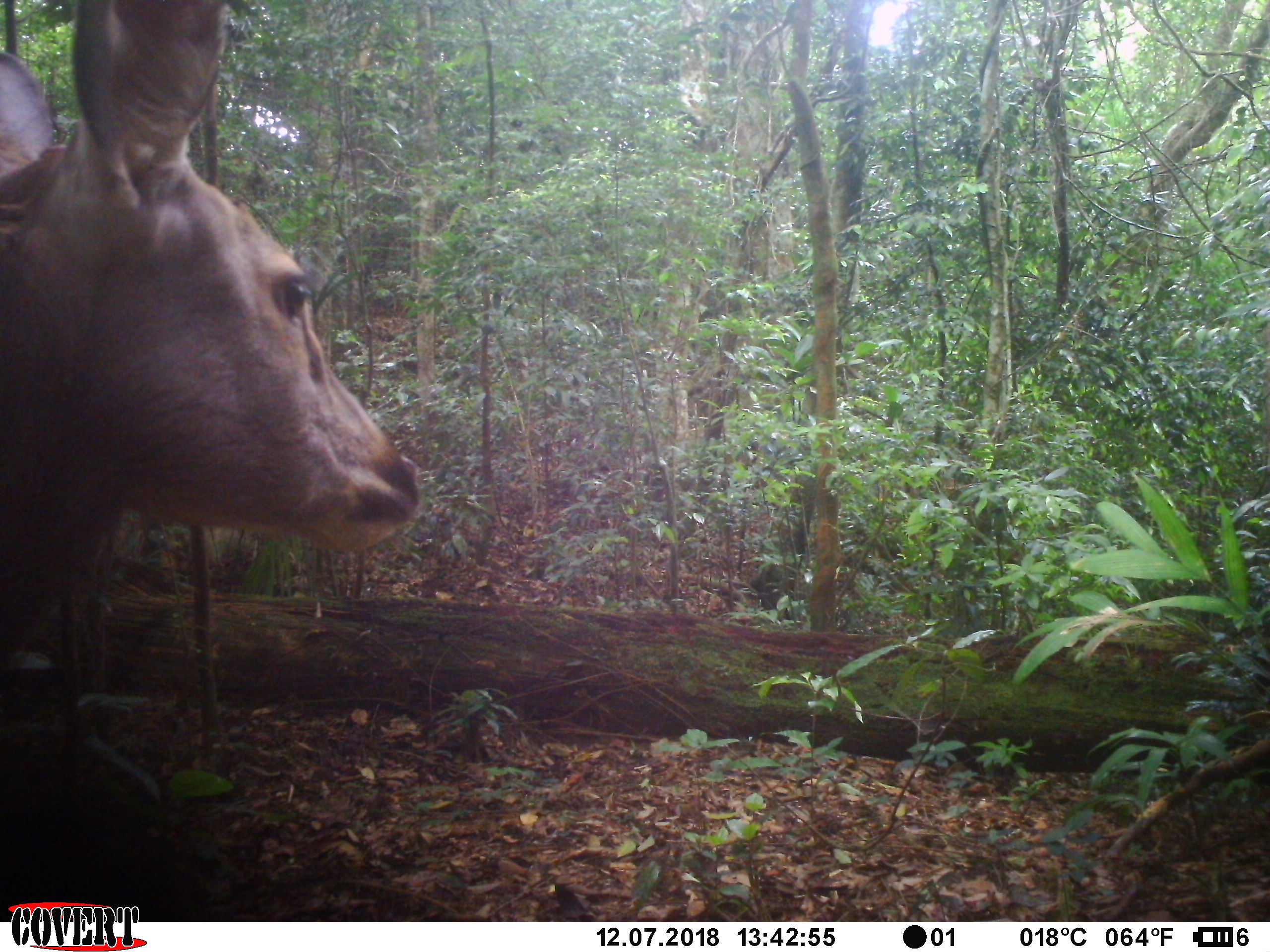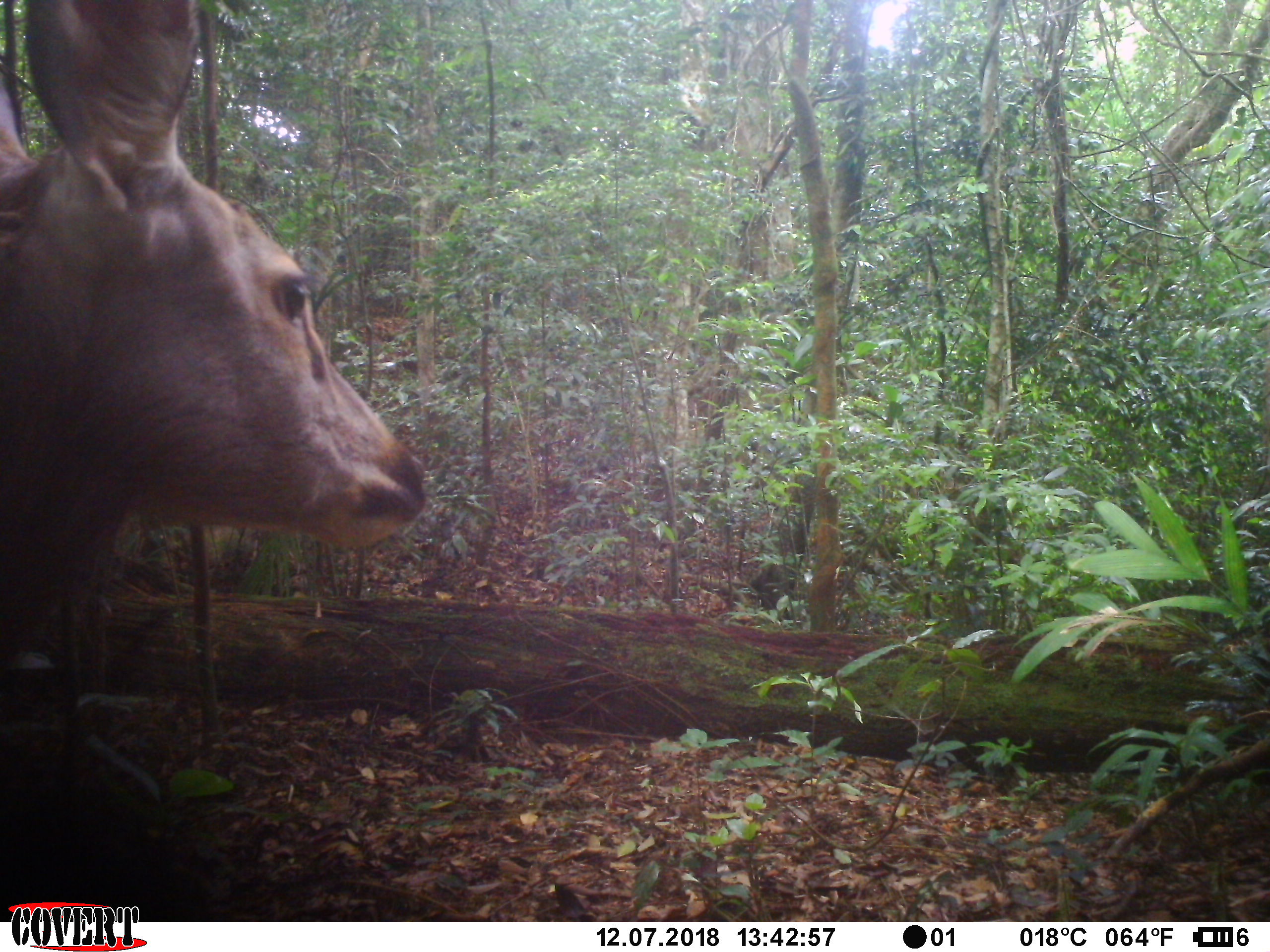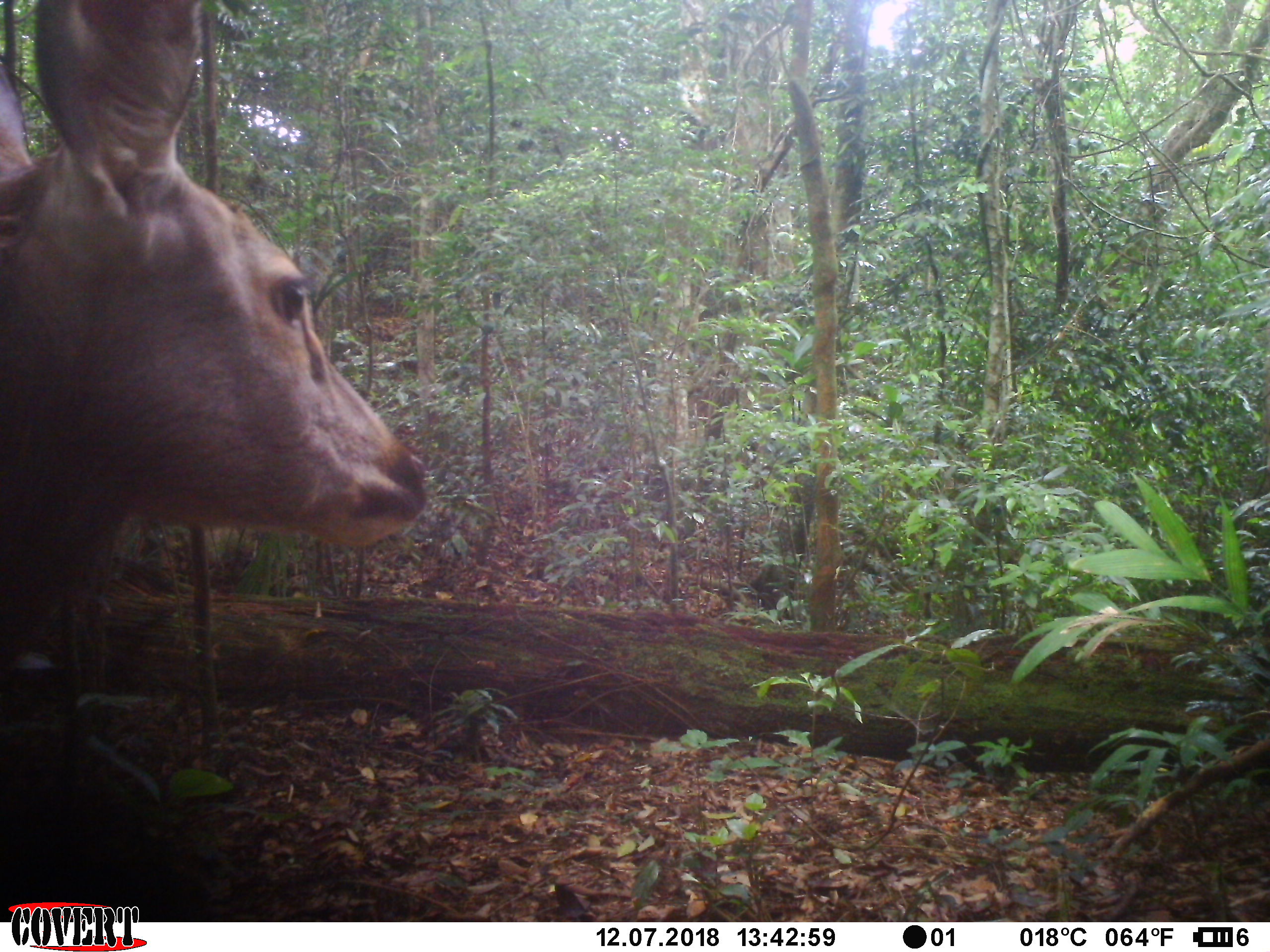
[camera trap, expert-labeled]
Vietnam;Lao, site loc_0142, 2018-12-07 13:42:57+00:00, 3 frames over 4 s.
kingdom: Animalia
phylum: Chordata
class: Mammalia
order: Artiodactyla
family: Cervidae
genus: Rusa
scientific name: Rusa unicolor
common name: sambar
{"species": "sambar (Rusa unicolor)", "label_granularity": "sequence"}